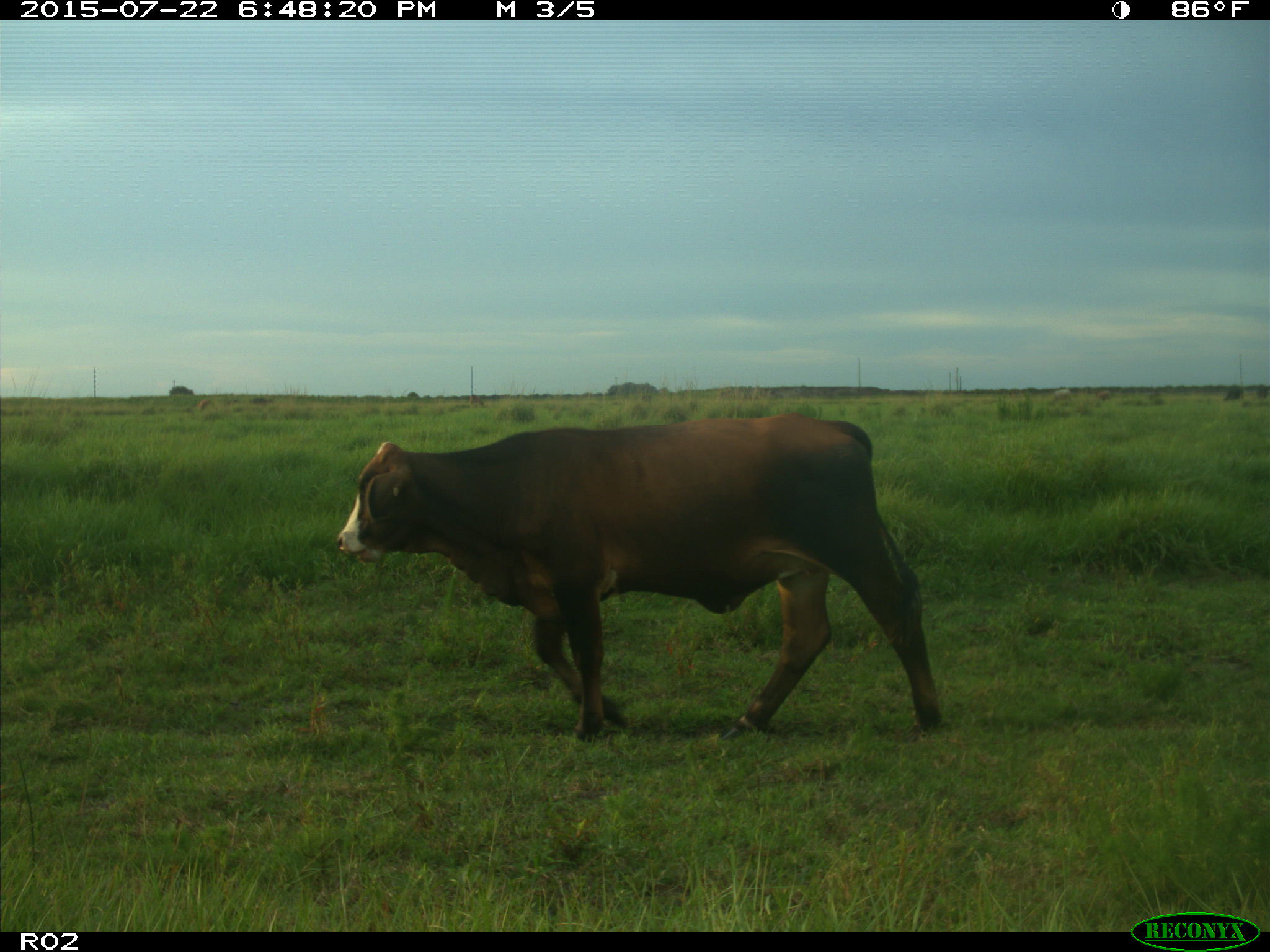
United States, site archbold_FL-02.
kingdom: Animalia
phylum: Chordata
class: Mammalia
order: Artiodactyla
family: Bovidae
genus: Bos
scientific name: Bos taurus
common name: domestic cow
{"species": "Bos taurus (domestic cow)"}